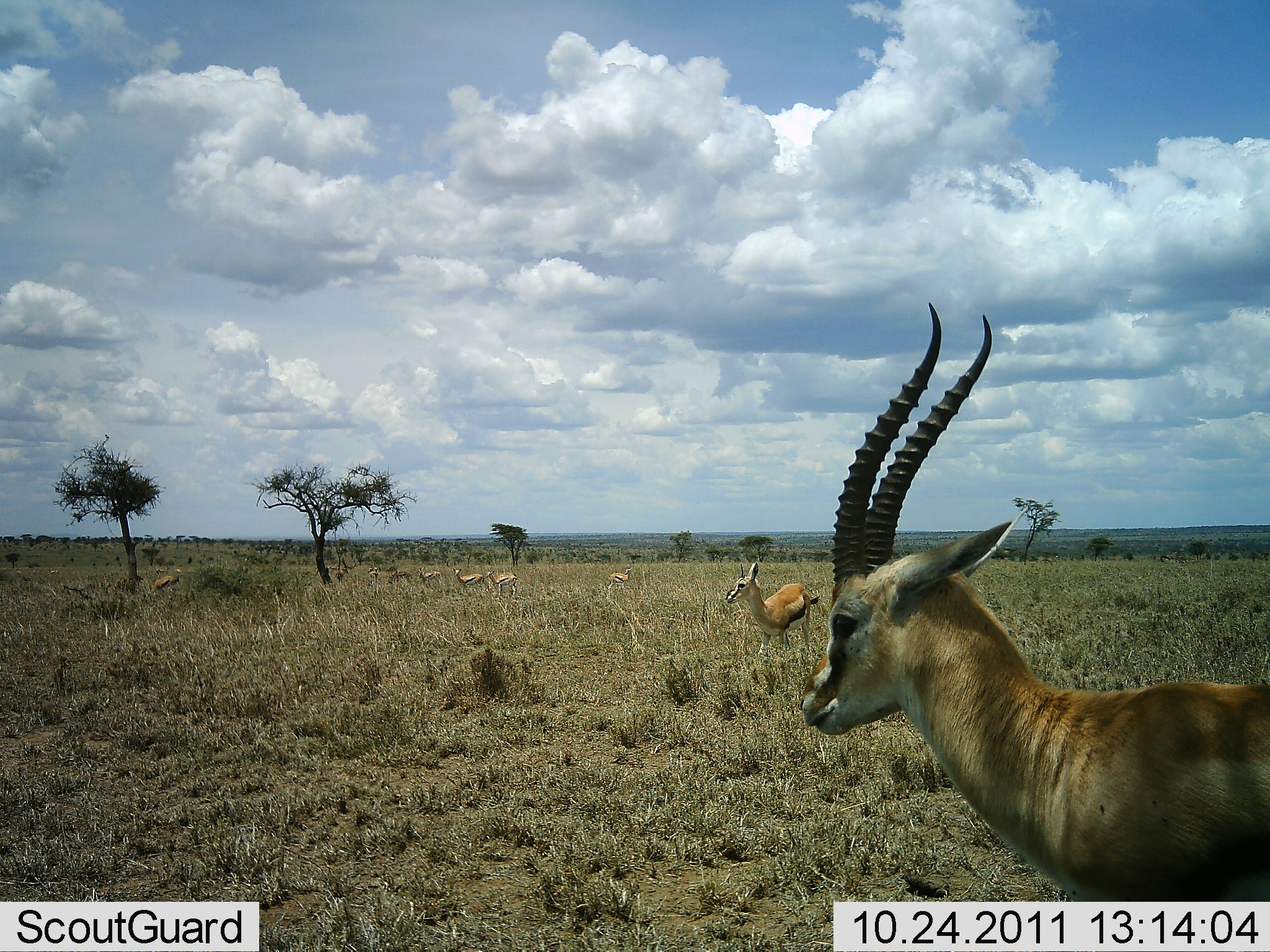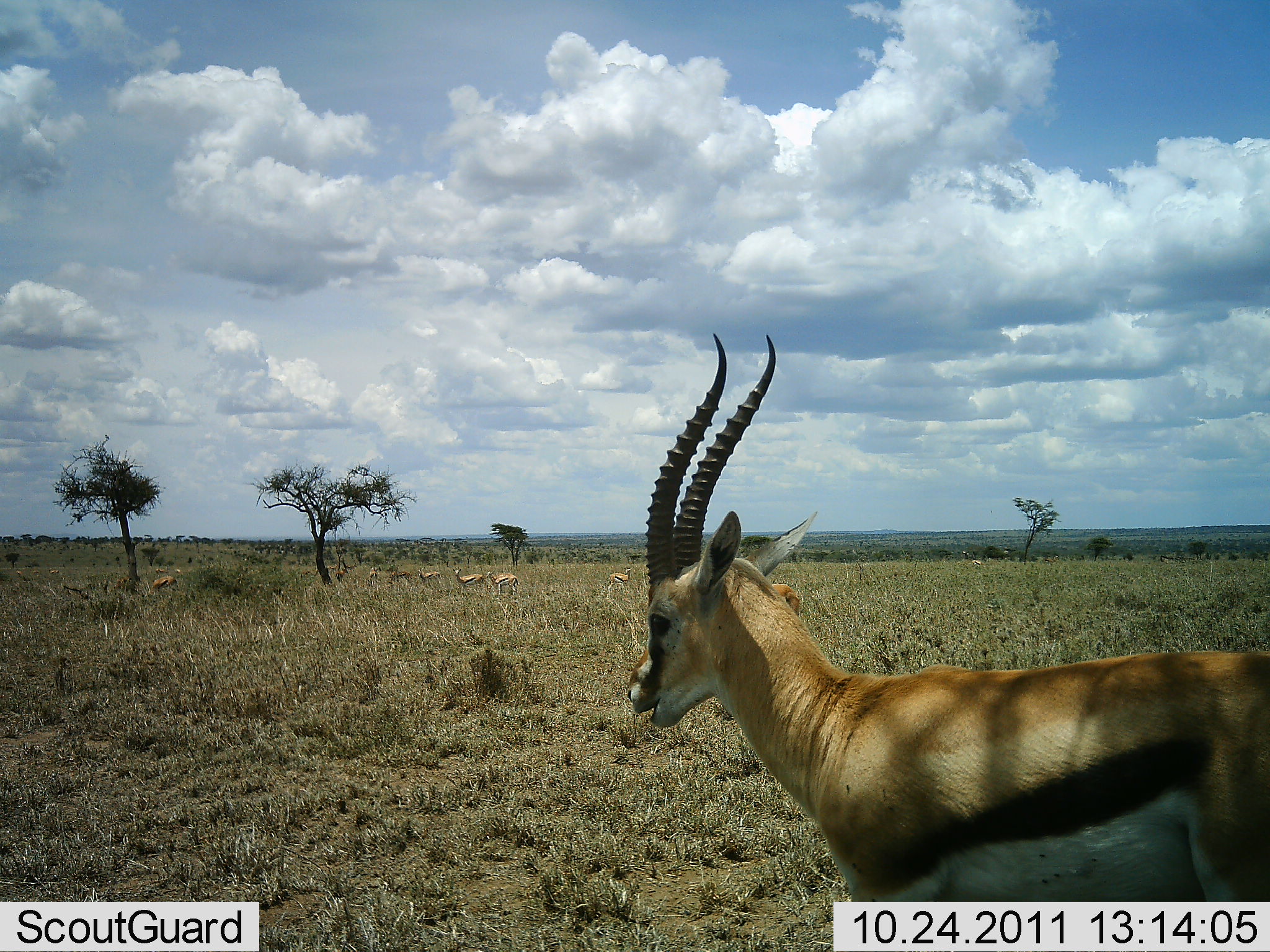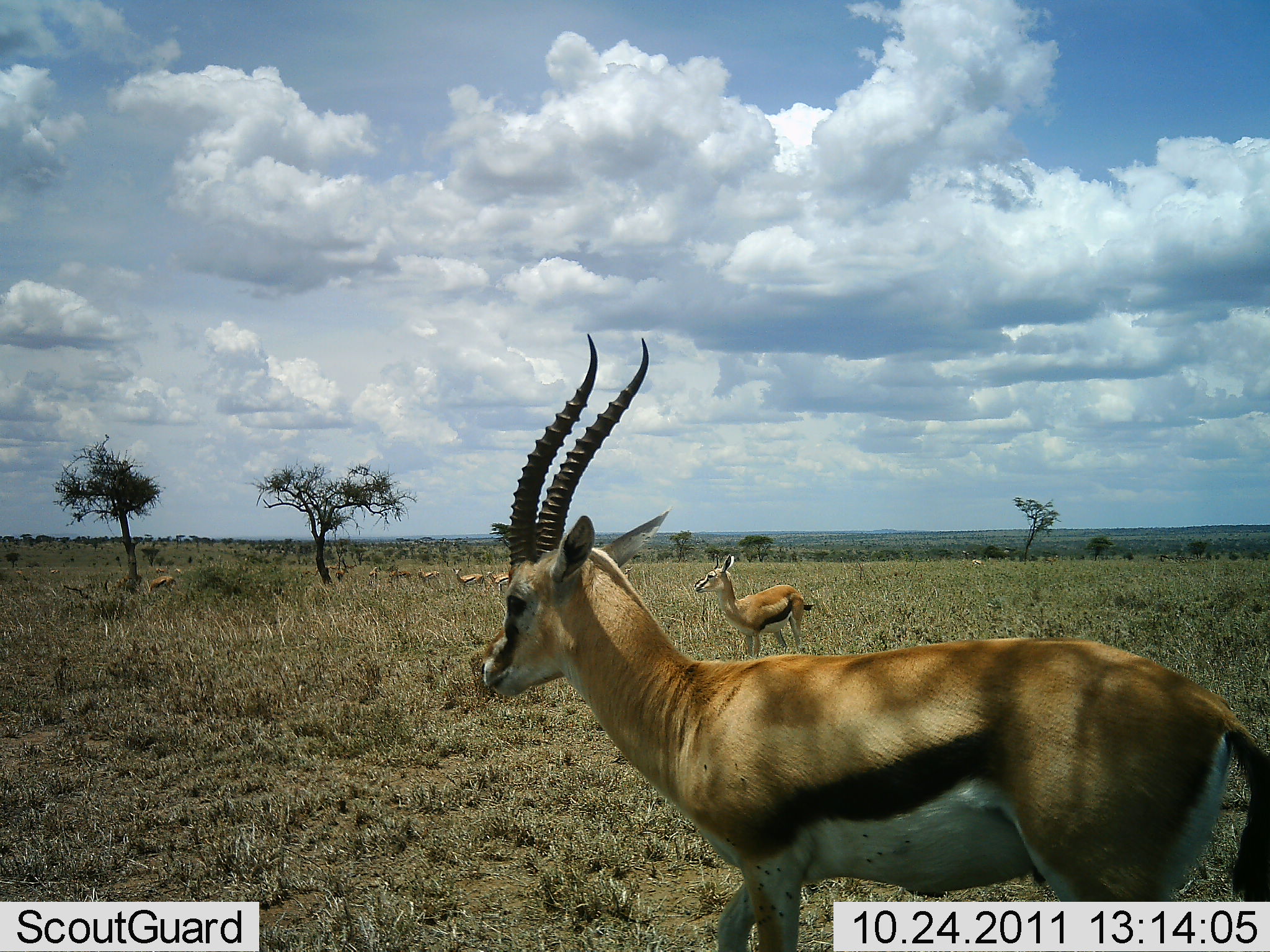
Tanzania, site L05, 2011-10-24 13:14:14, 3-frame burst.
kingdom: Animalia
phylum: Chordata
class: Mammalia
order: Artiodactyla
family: Bovidae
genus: Eudorcas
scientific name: Eudorcas thomsonii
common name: thomson's gazelle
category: gazellethomsons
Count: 8.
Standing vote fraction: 73%.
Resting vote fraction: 7%.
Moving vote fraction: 67%.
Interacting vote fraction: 0%.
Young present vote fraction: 0%.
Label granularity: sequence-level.